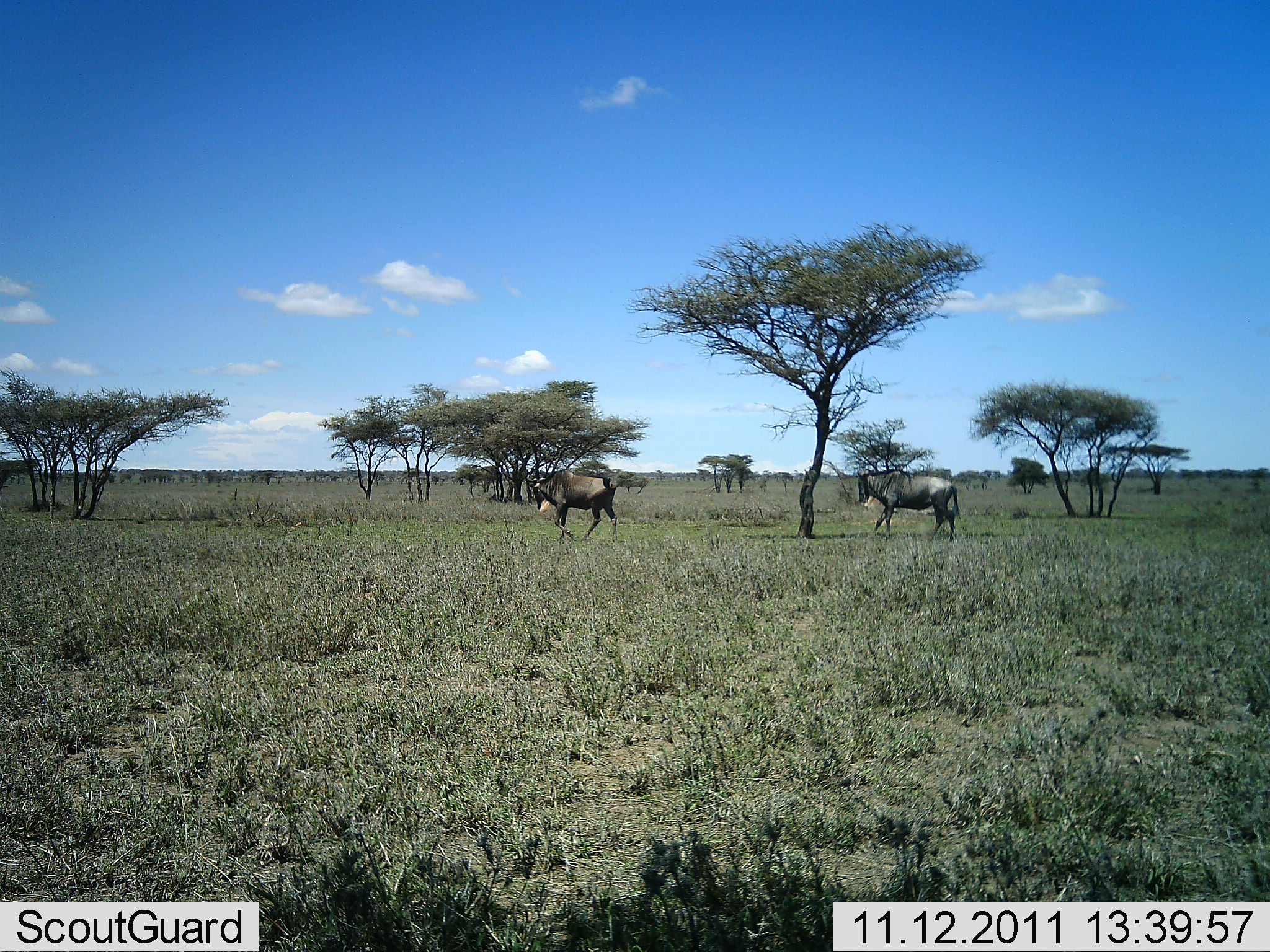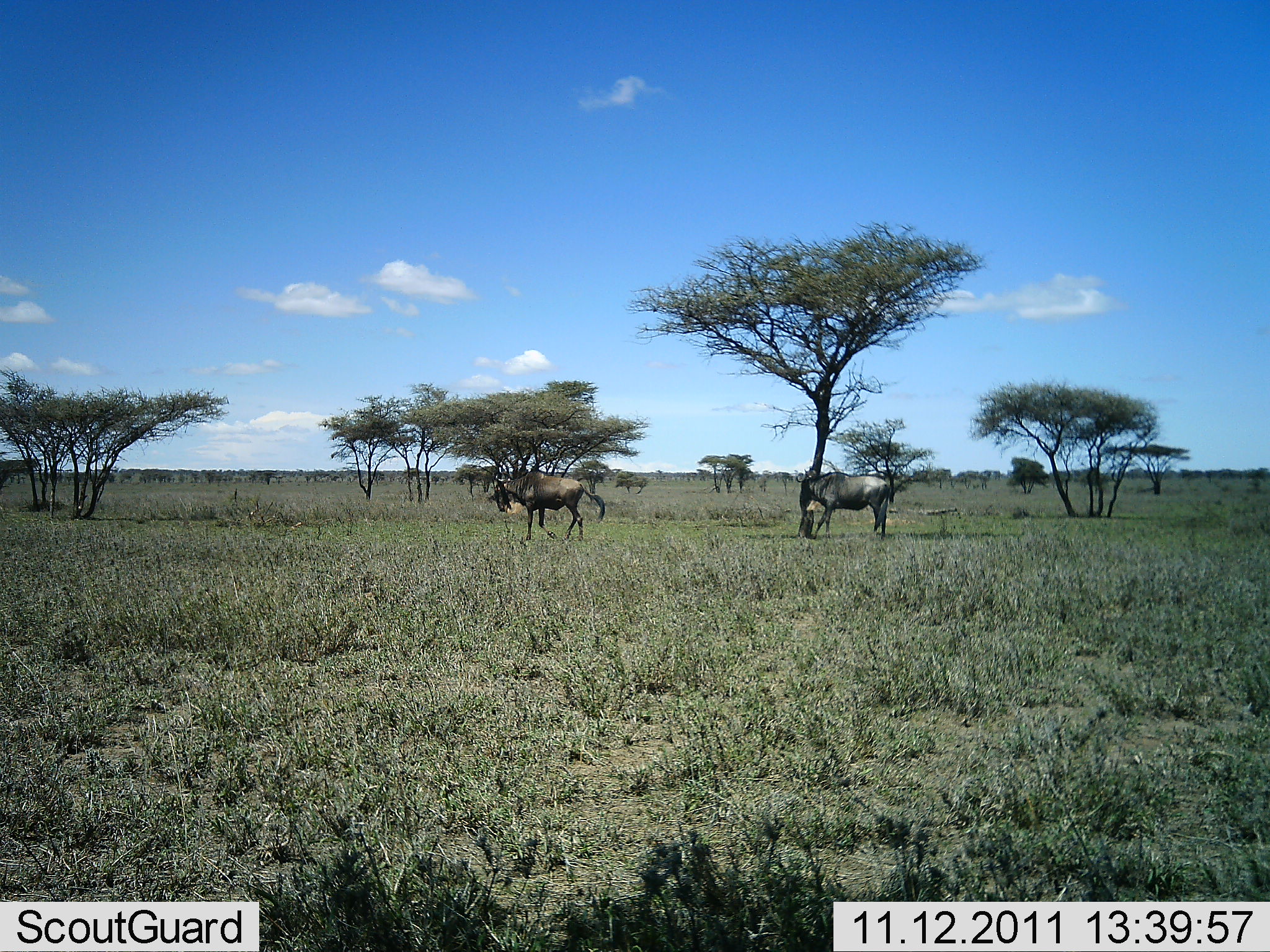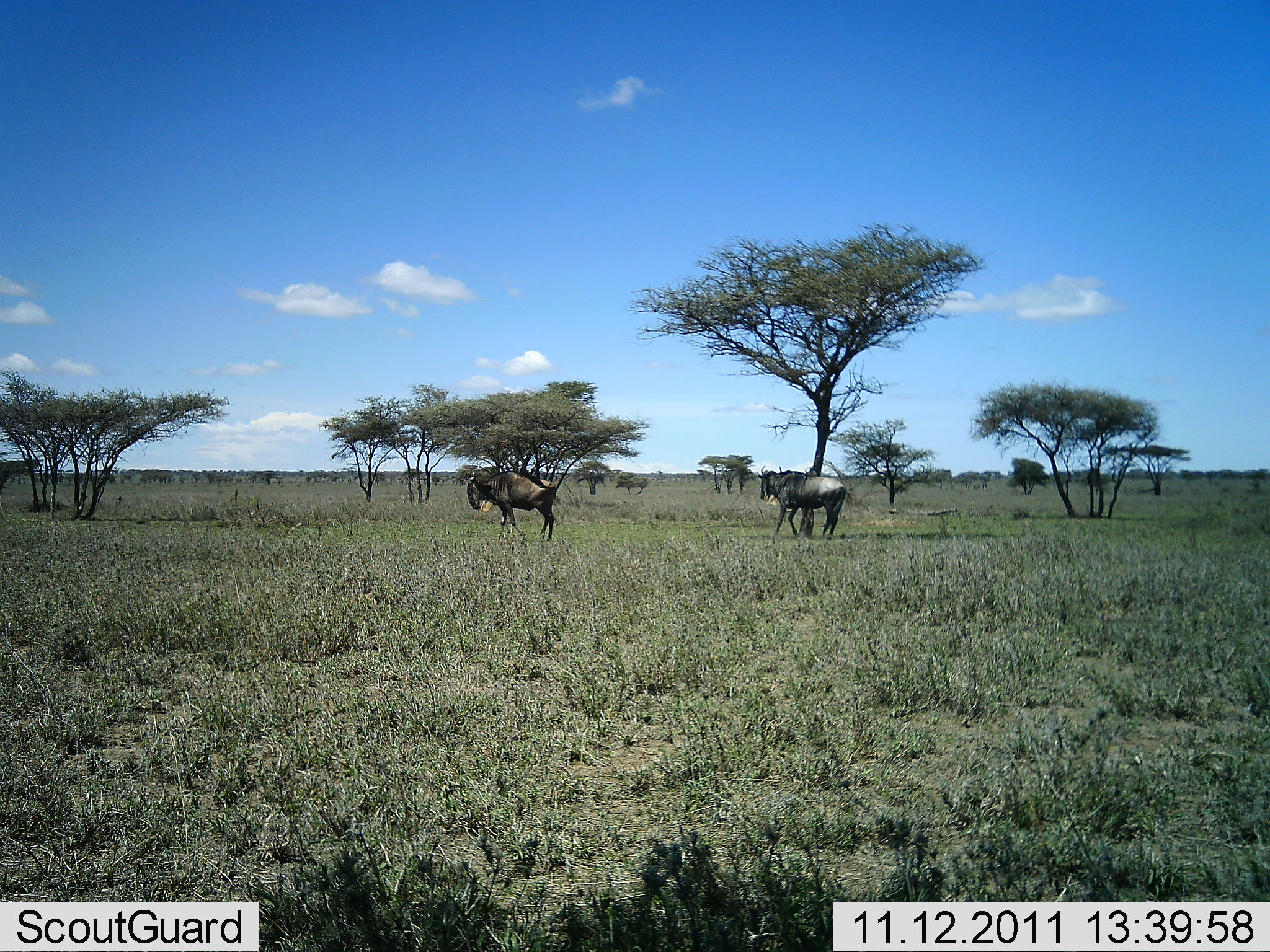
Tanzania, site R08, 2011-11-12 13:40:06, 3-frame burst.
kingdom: Animalia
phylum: Chordata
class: Mammalia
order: Artiodactyla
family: Bovidae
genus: Connochaetes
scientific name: Connochaetes taurinus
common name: blue wildebeest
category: wildebeest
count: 2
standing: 17%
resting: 0%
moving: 83%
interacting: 0%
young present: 0%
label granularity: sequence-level